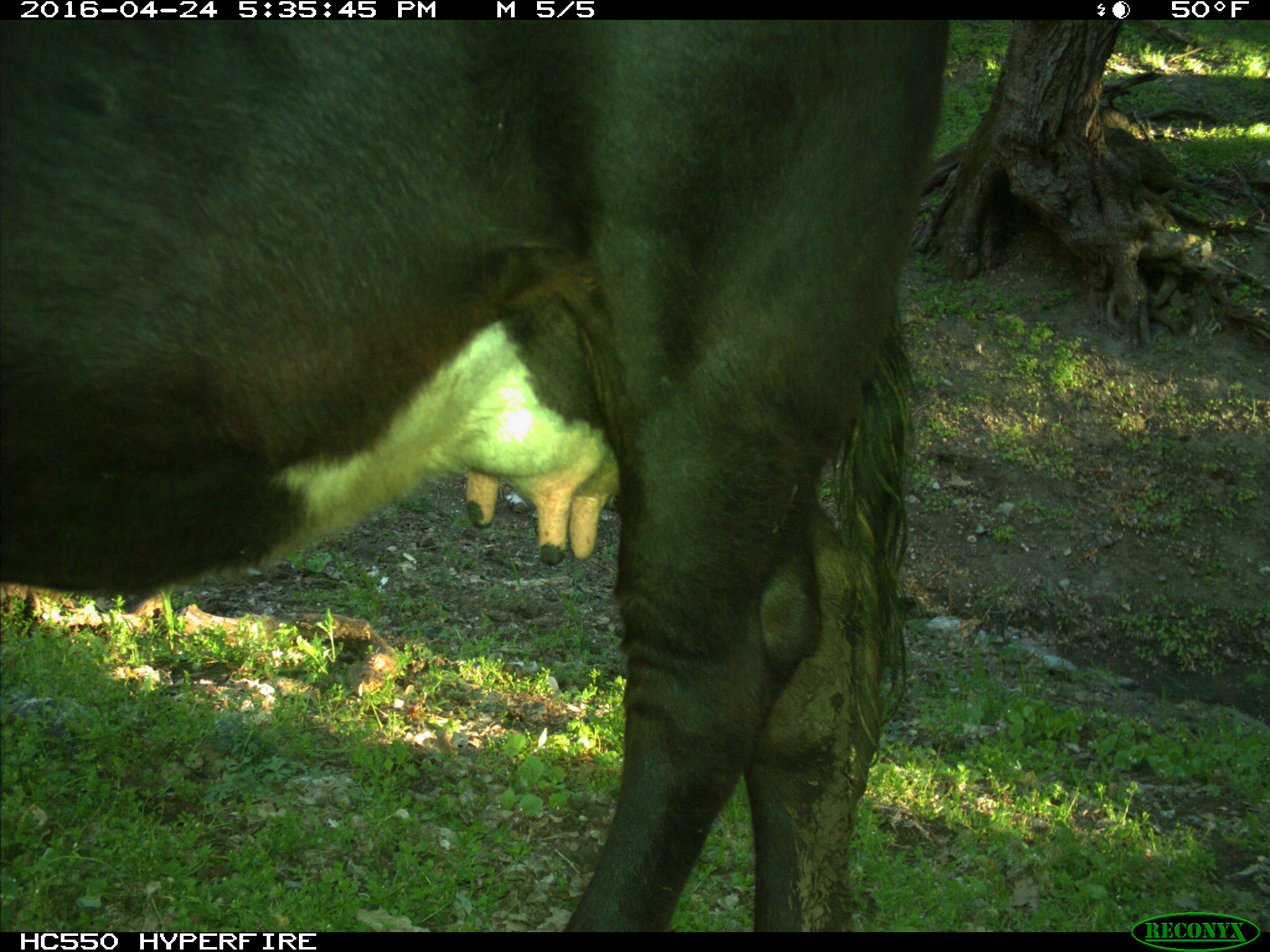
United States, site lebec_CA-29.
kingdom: Animalia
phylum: Chordata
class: Mammalia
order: Artiodactyla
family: Bovidae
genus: Bos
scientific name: Bos taurus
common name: domestic cow